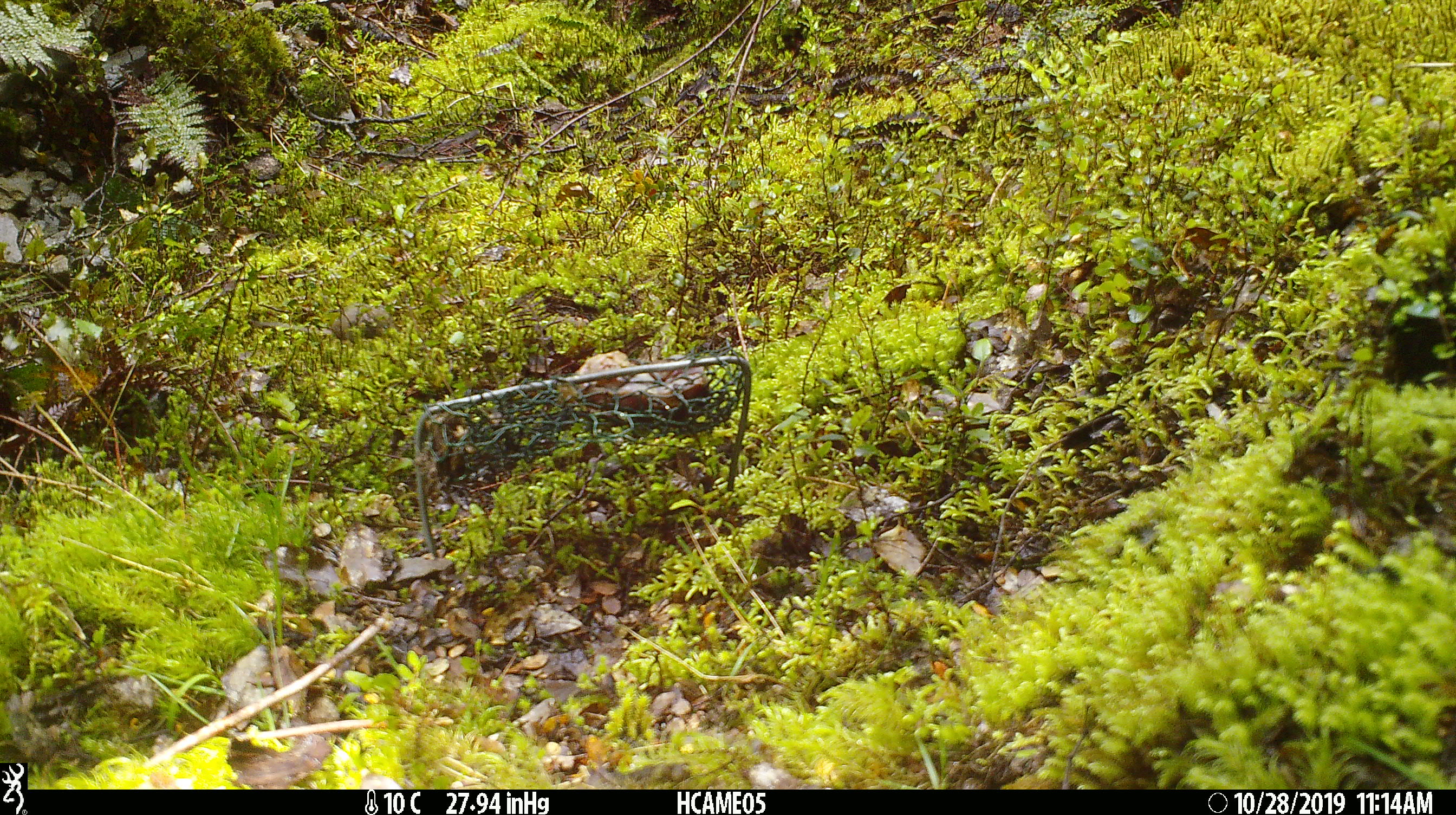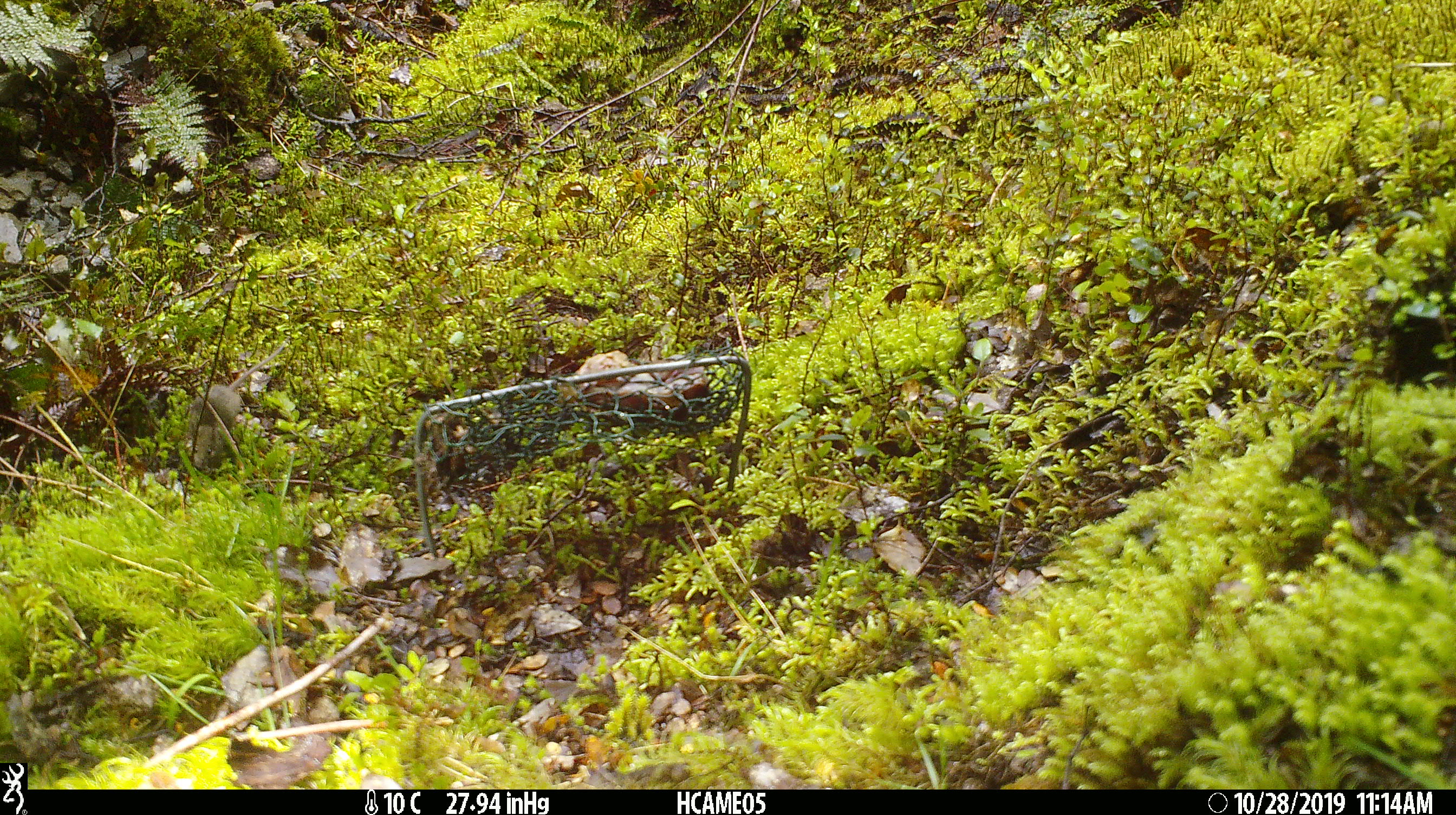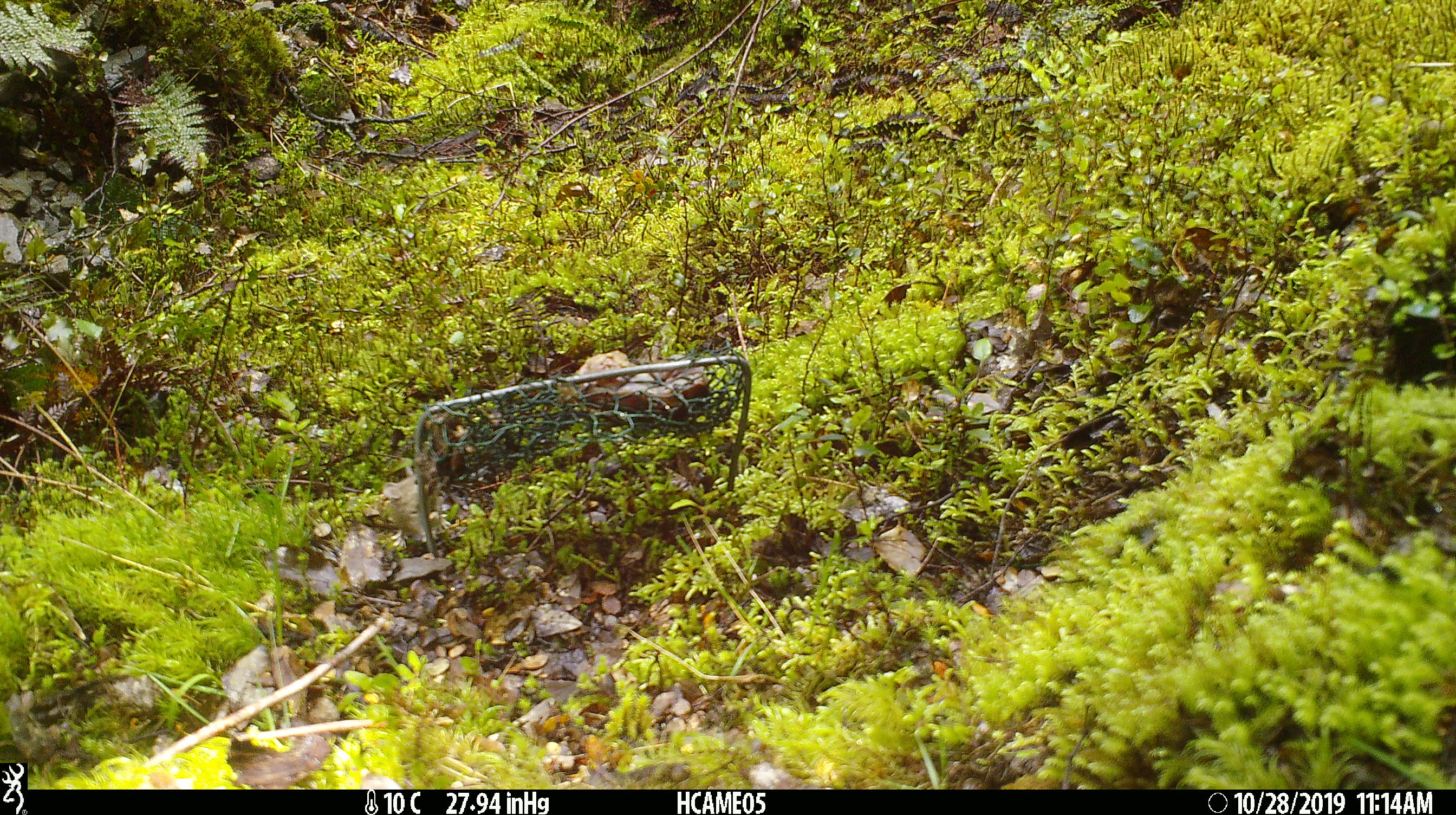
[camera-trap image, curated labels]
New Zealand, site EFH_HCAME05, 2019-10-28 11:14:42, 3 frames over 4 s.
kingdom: Animalia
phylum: Chordata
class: Mammalia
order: Rodentia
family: Muridae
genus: Mus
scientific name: Mus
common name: mouse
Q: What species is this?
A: Mouse (Mus).